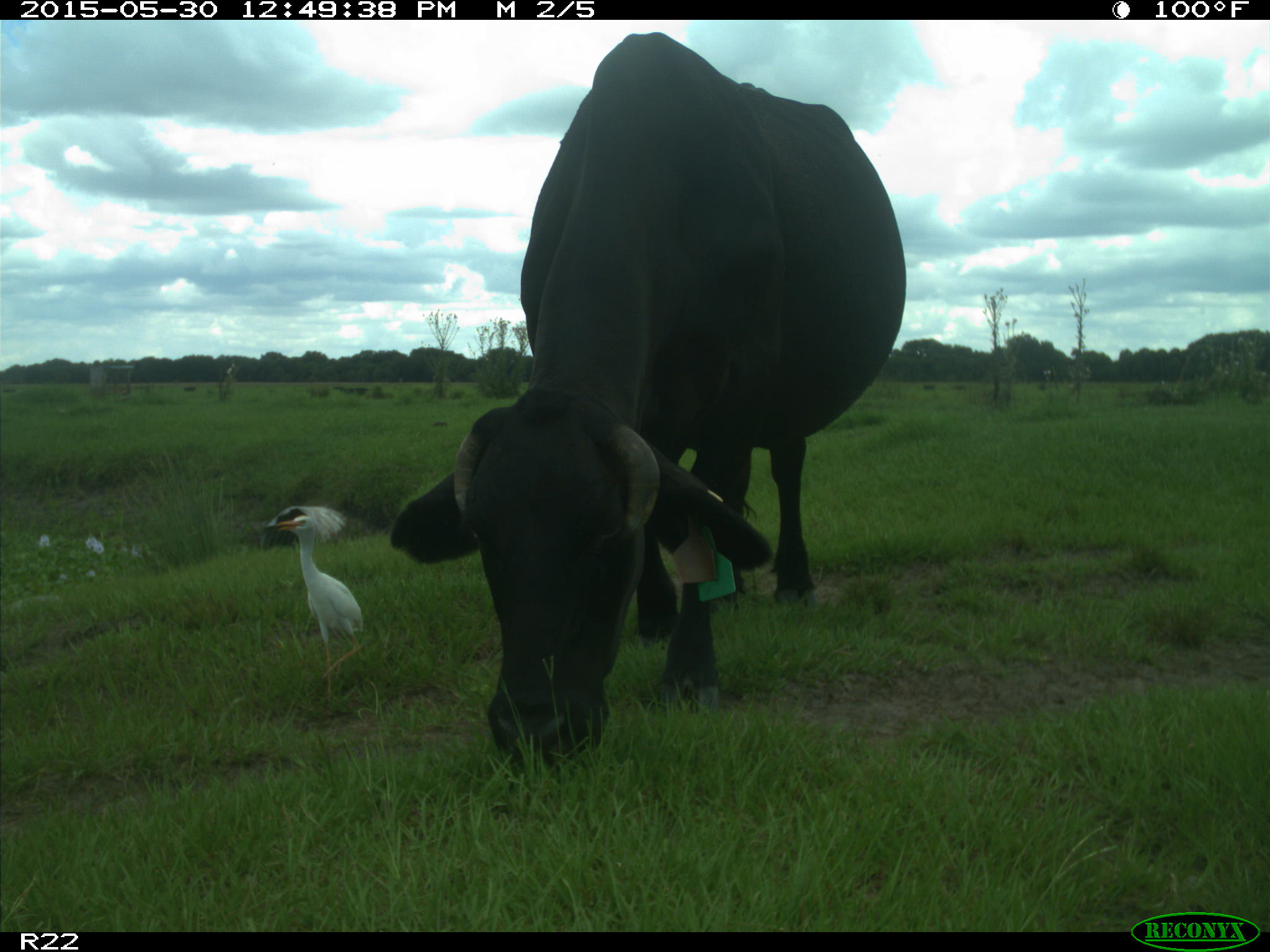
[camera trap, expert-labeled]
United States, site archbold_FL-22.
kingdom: Animalia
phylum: Chordata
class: Mammalia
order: Artiodactyla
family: Bovidae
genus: Bos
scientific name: Bos taurus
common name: domestic cow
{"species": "Bos taurus (domestic cow)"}